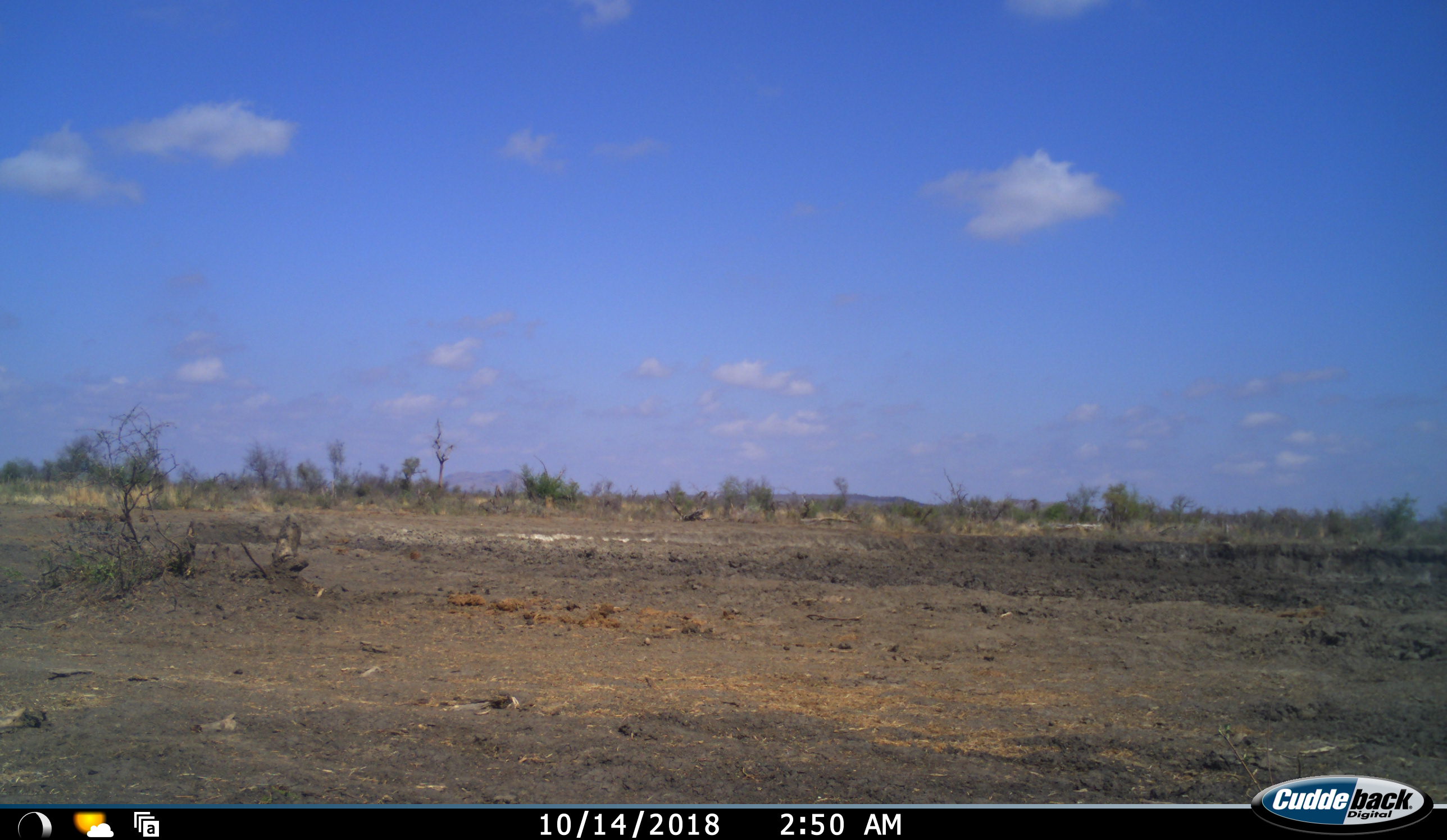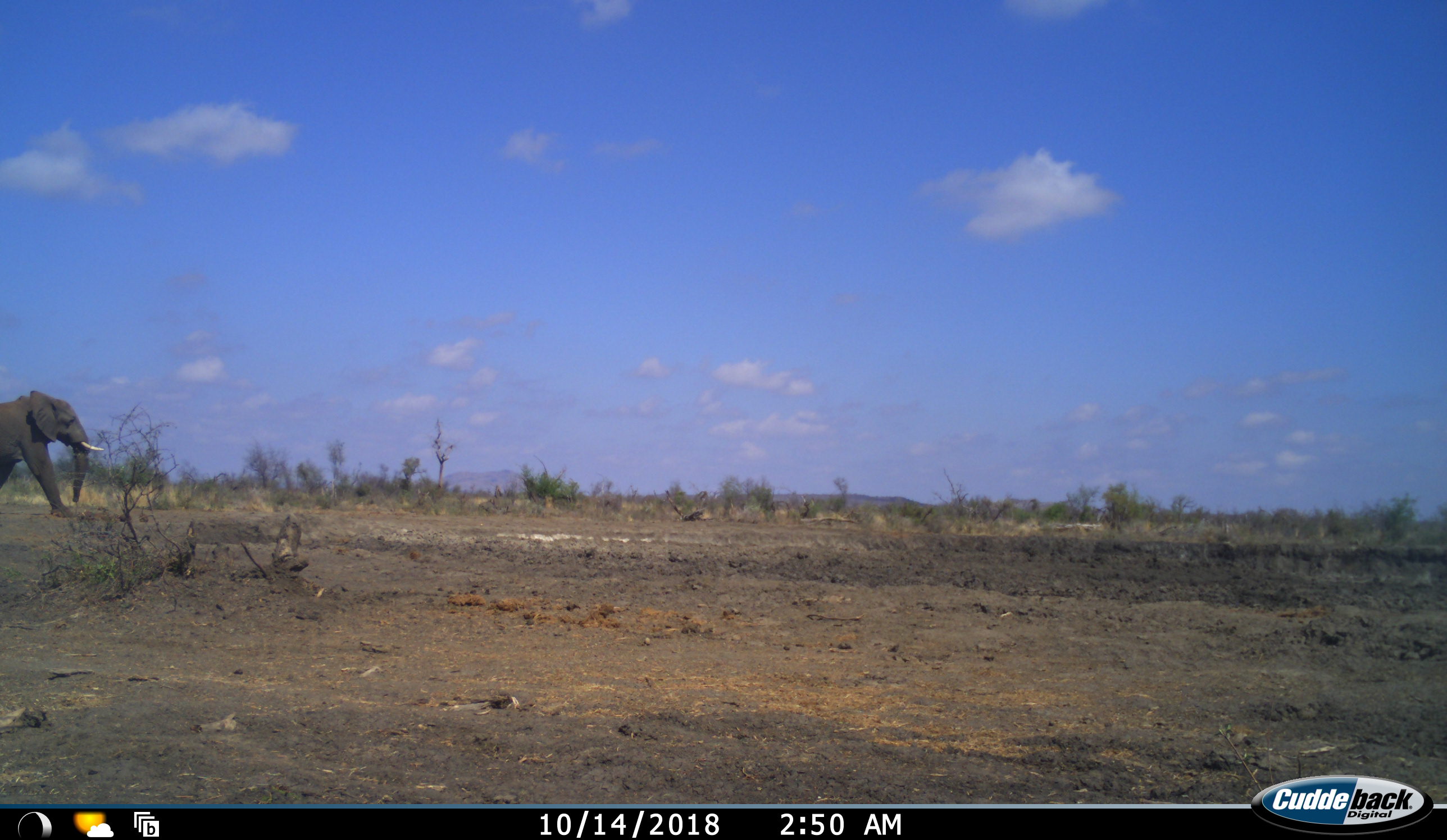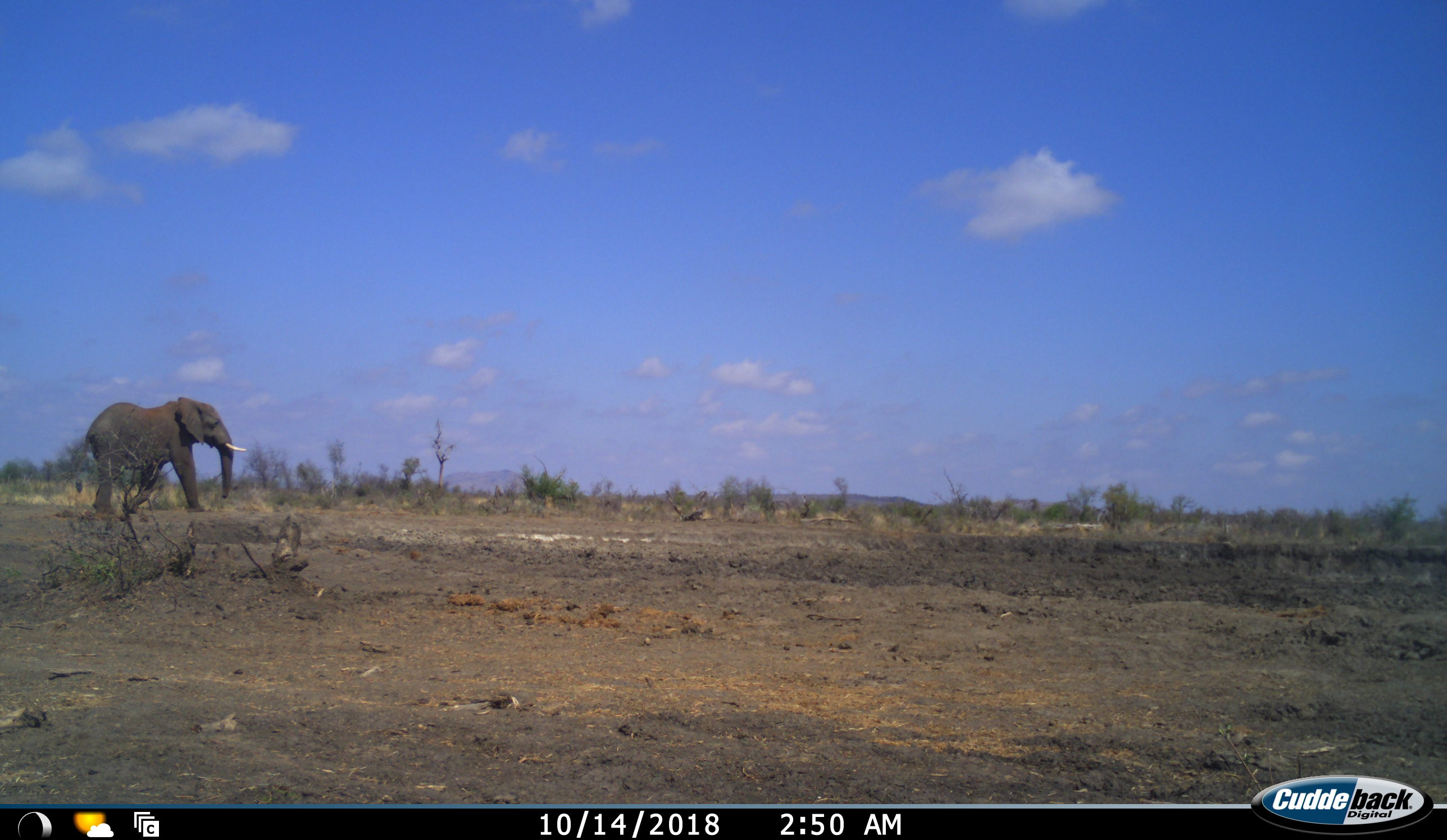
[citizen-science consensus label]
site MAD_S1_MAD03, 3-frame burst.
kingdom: Animalia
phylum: Chordata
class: Mammalia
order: Proboscidea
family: Elephantidae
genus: Loxodonta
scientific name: Loxodonta africana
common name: african bush elephant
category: elephant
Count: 1.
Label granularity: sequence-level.